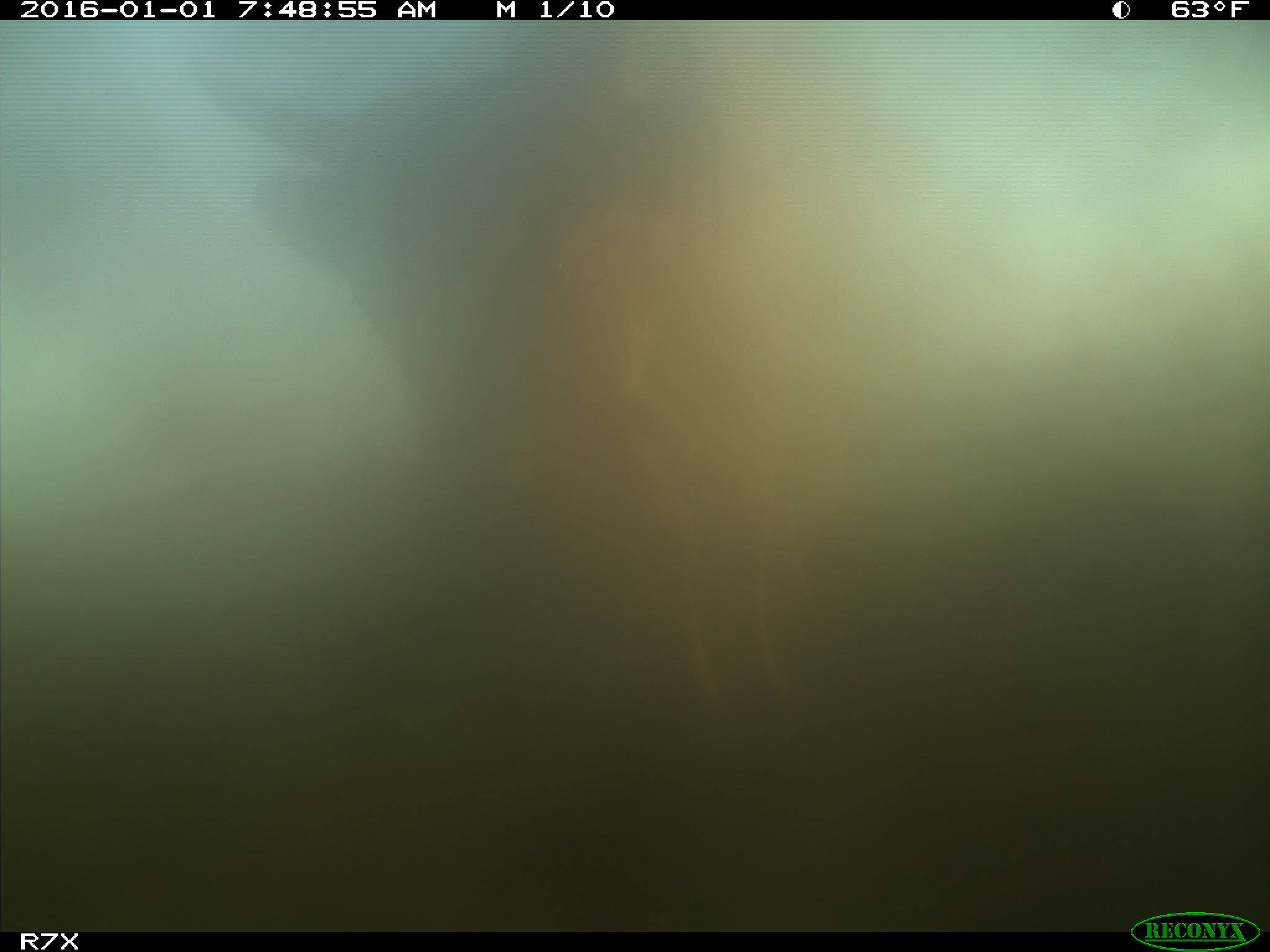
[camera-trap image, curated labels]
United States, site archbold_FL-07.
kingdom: Animalia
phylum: Chordata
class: Mammalia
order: Artiodactyla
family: Bovidae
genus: Bos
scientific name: Bos taurus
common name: domestic cow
Bos taurus (domestic cow).